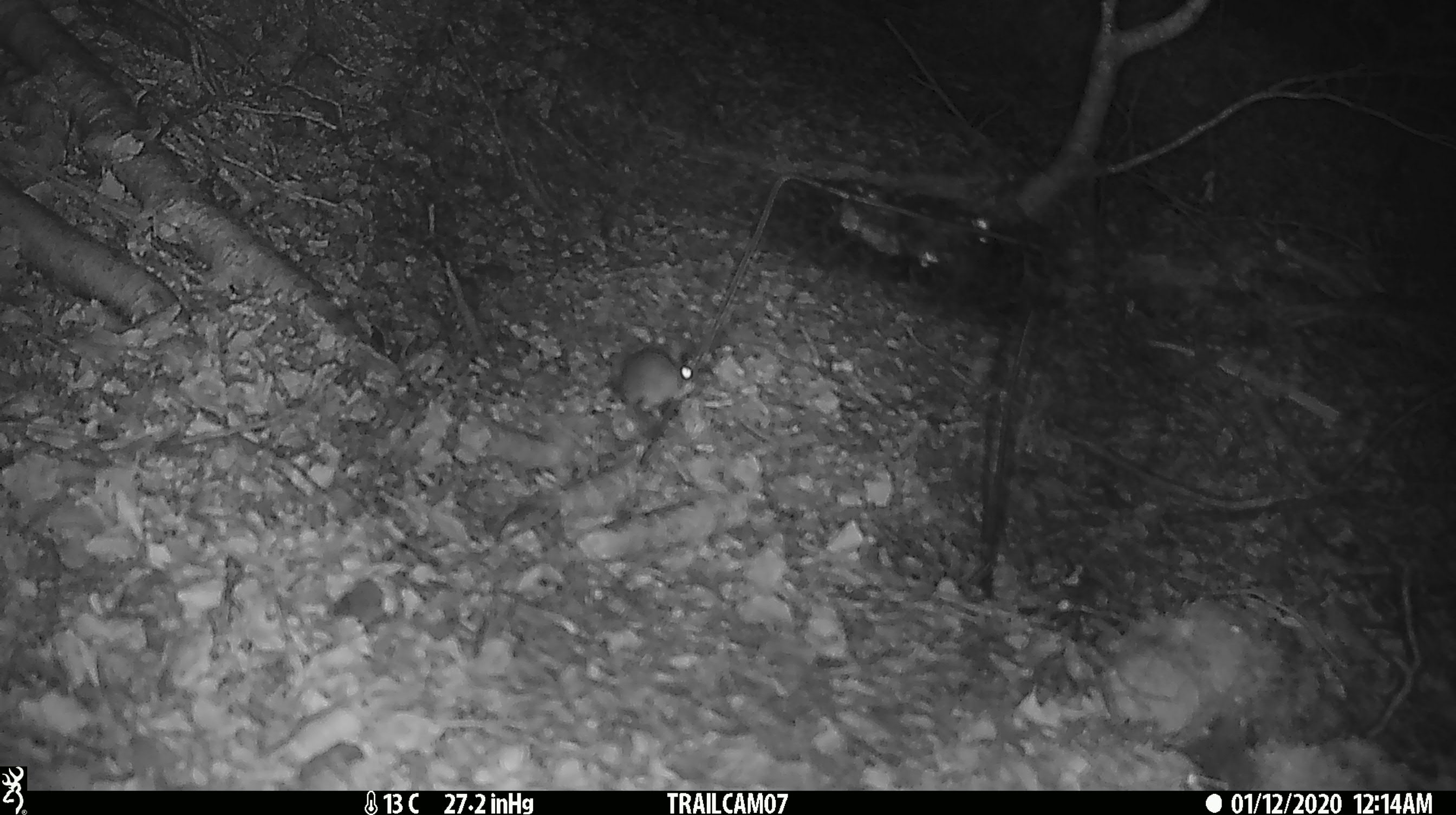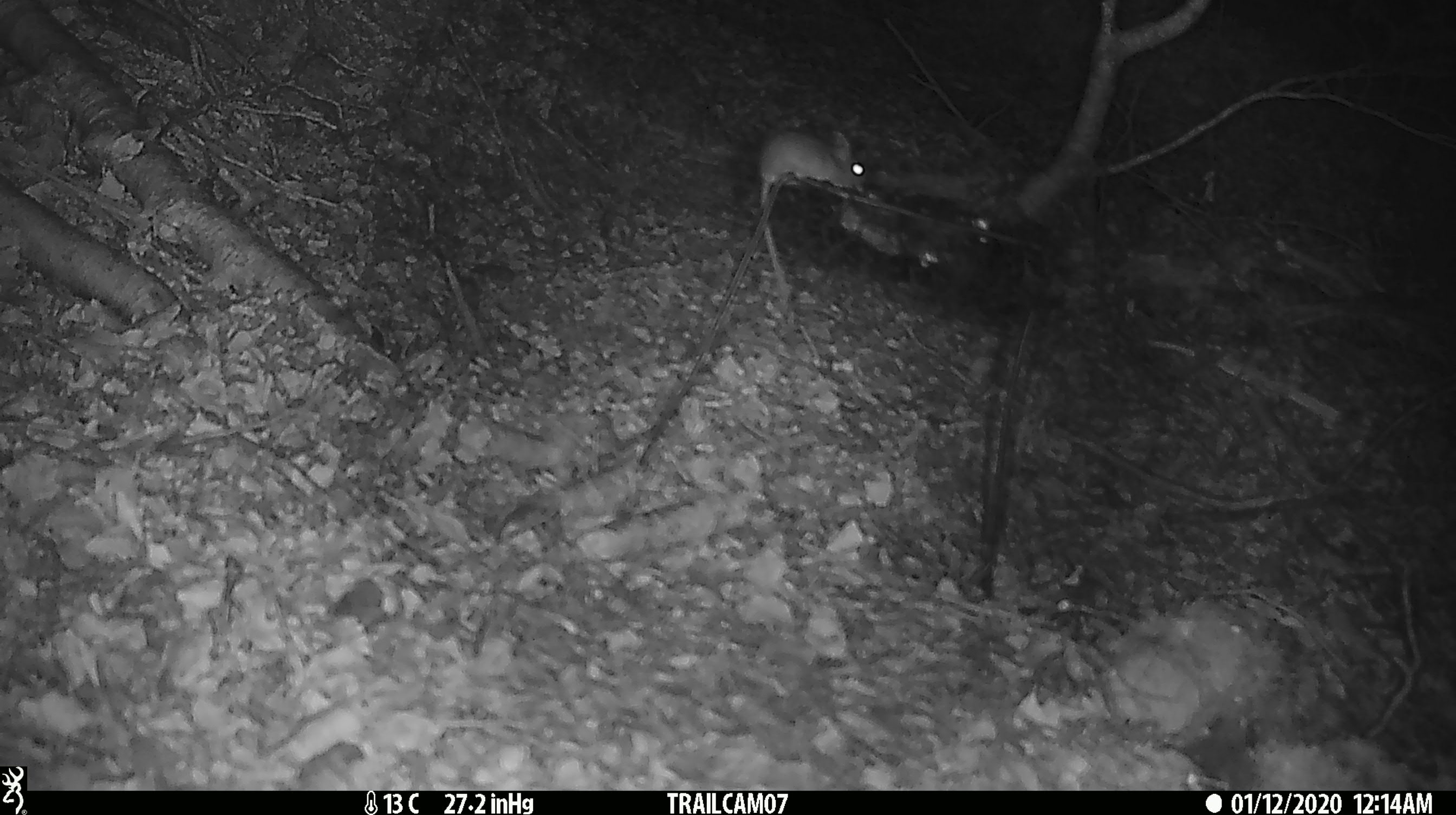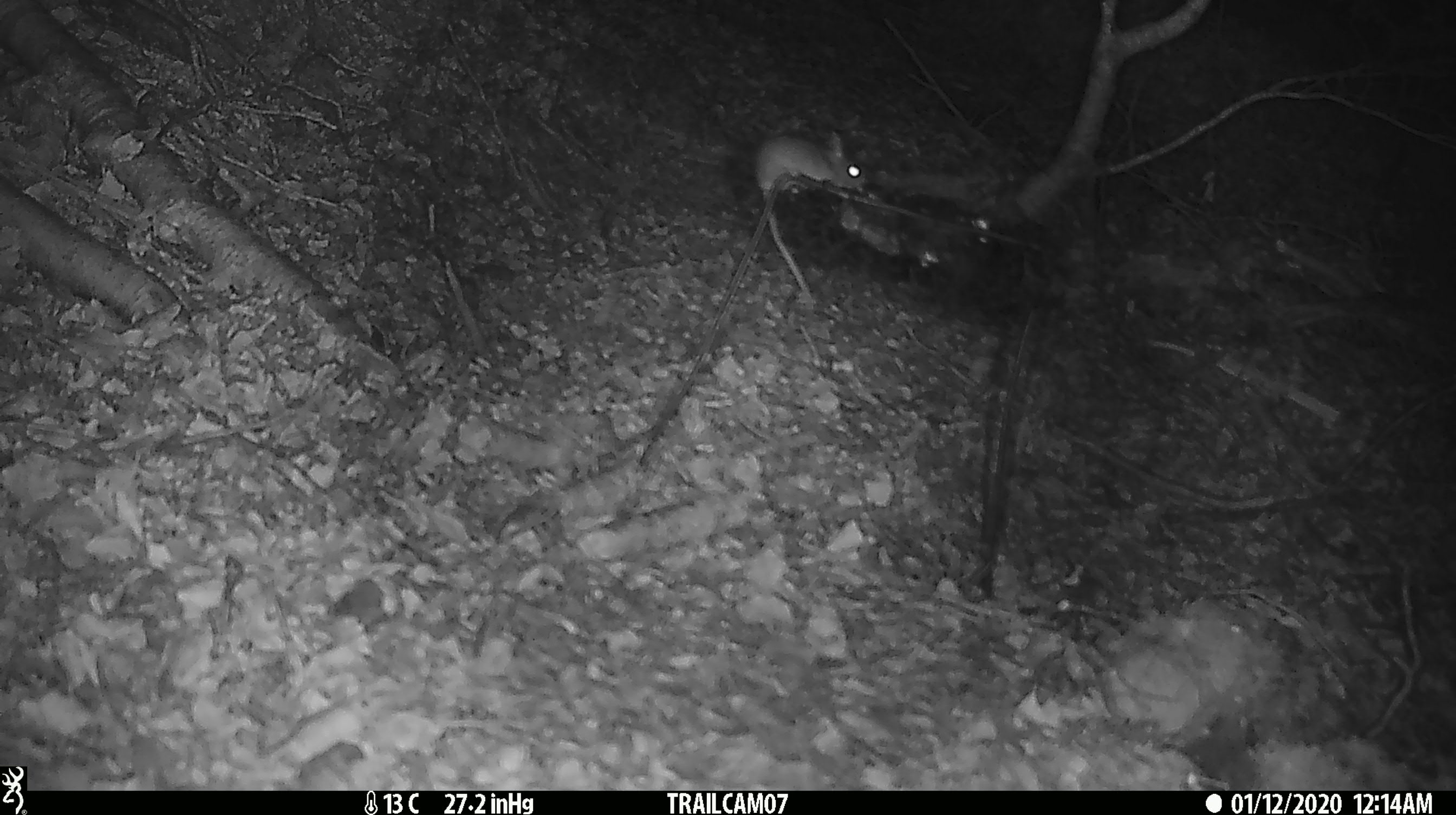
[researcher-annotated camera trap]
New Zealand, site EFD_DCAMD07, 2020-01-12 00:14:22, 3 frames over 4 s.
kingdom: Animalia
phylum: Chordata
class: Mammalia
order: Rodentia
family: Muridae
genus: Mus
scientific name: Mus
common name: mouse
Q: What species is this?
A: Mouse (Mus).